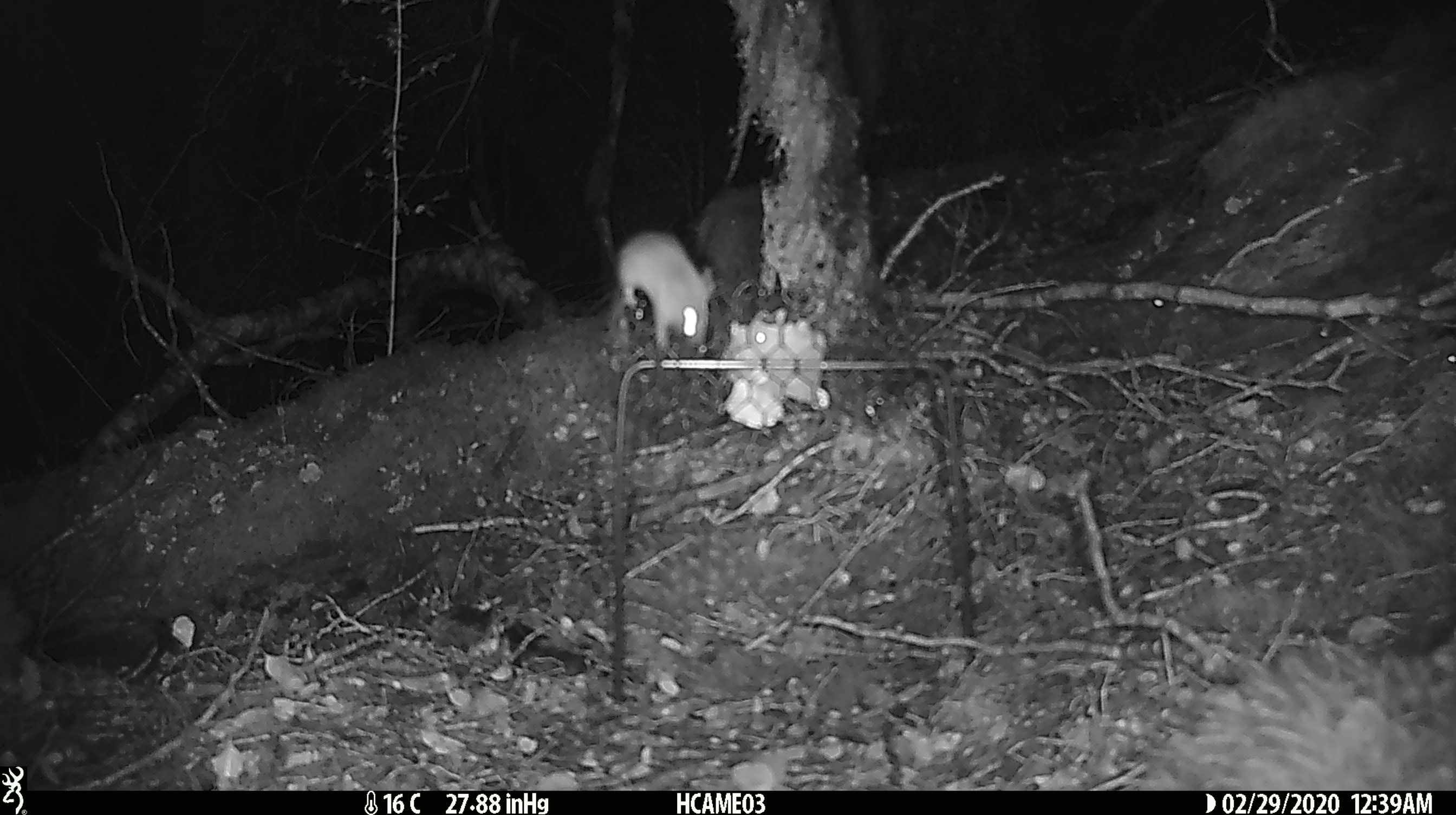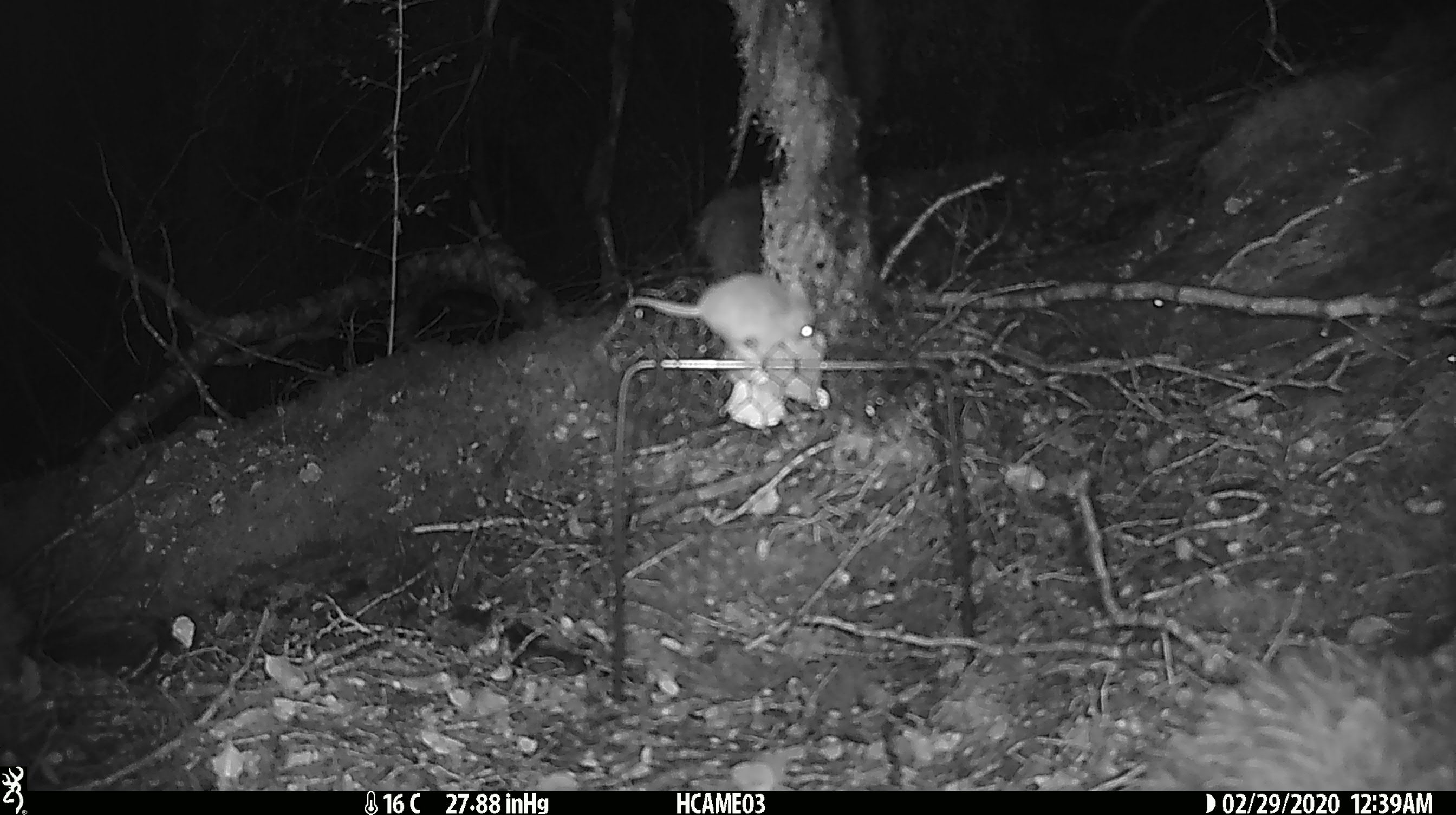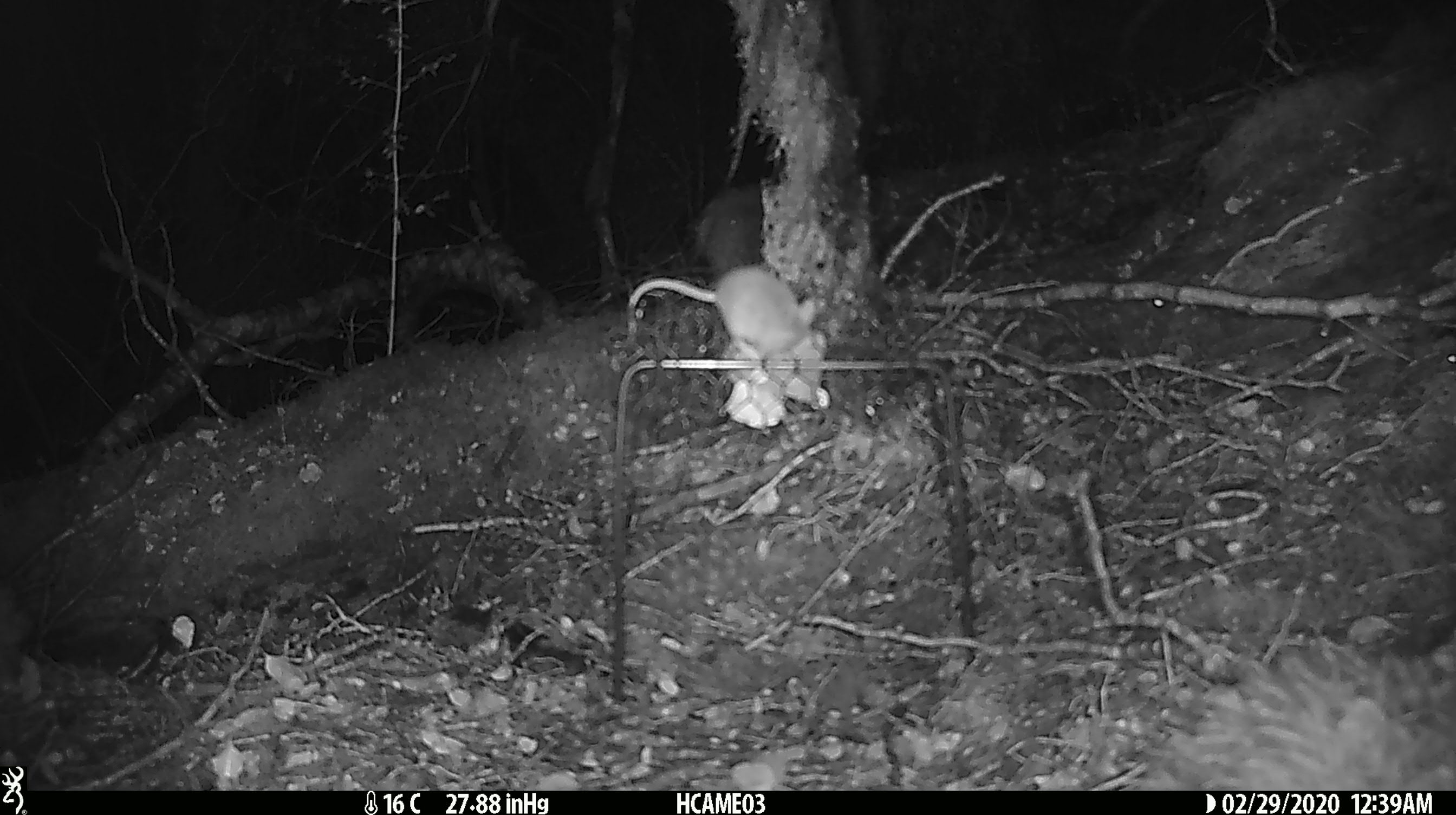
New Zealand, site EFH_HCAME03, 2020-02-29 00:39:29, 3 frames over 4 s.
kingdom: Animalia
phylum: Chordata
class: Mammalia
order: Rodentia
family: Muridae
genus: Mus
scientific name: Mus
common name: mouse